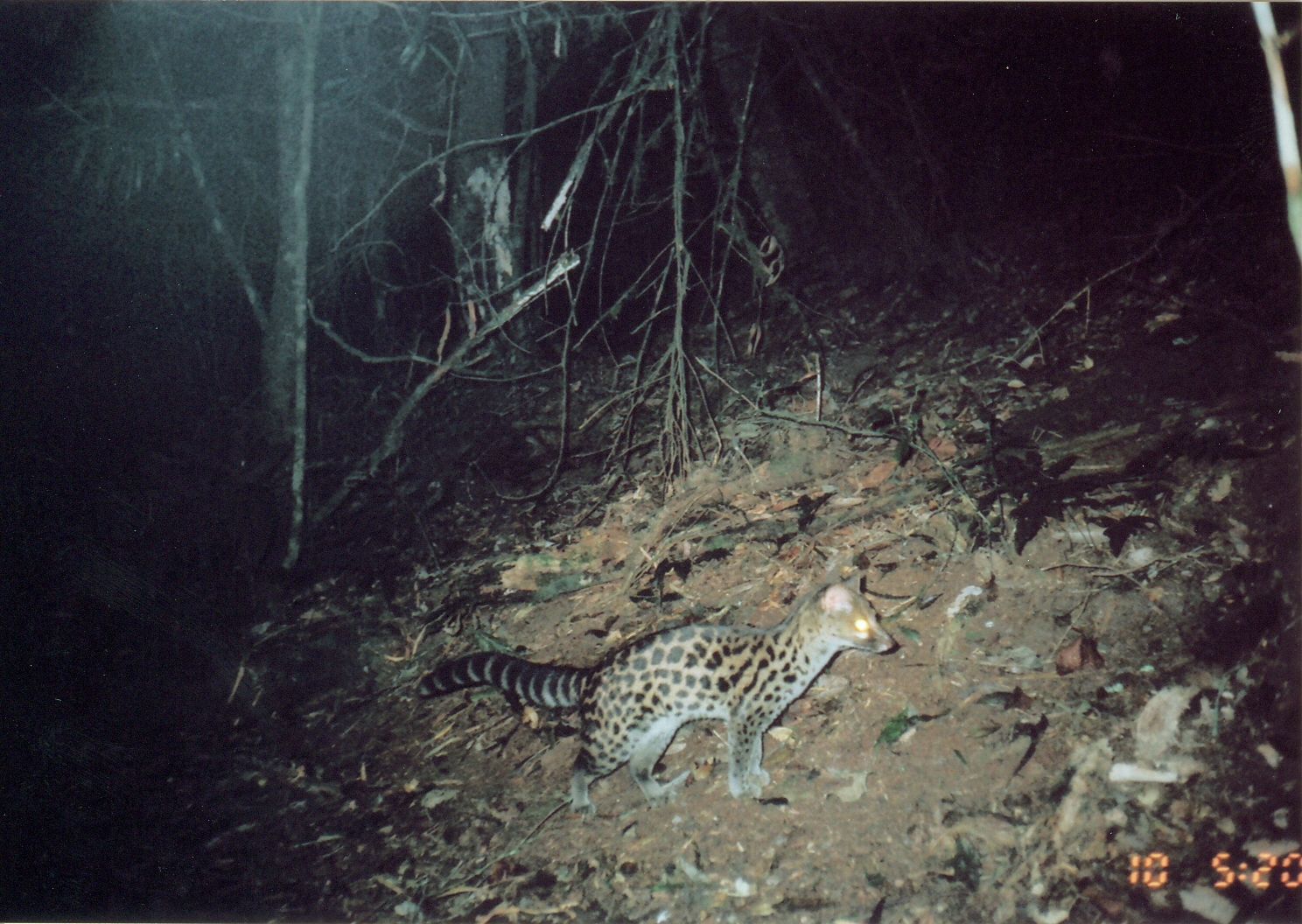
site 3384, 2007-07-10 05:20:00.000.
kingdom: Animalia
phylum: Chordata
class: Mammalia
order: Carnivora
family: Viverridae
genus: Genetta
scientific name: Genetta servalina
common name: servaline genet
Genetta servalina (servaline genet), count 1.